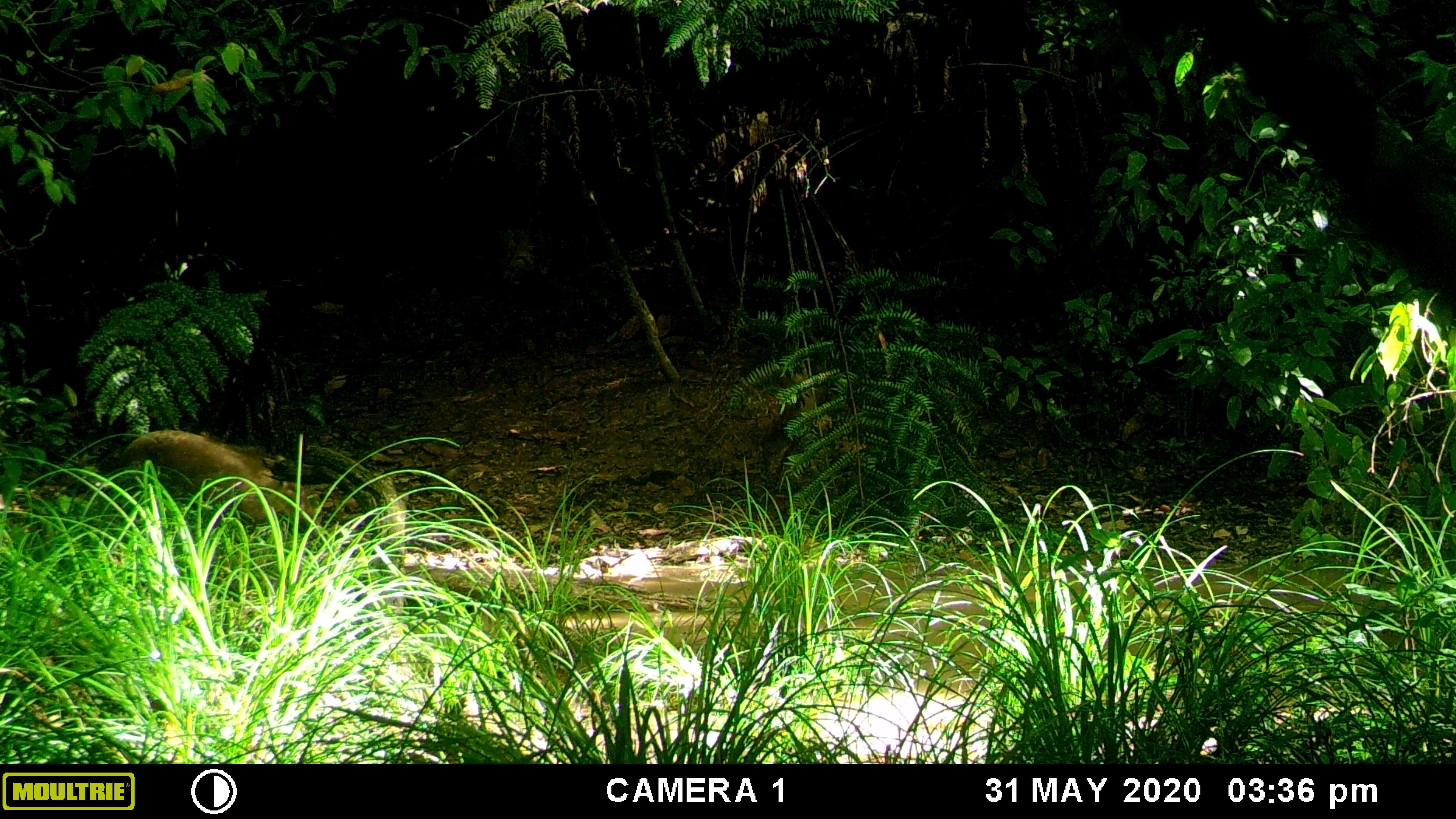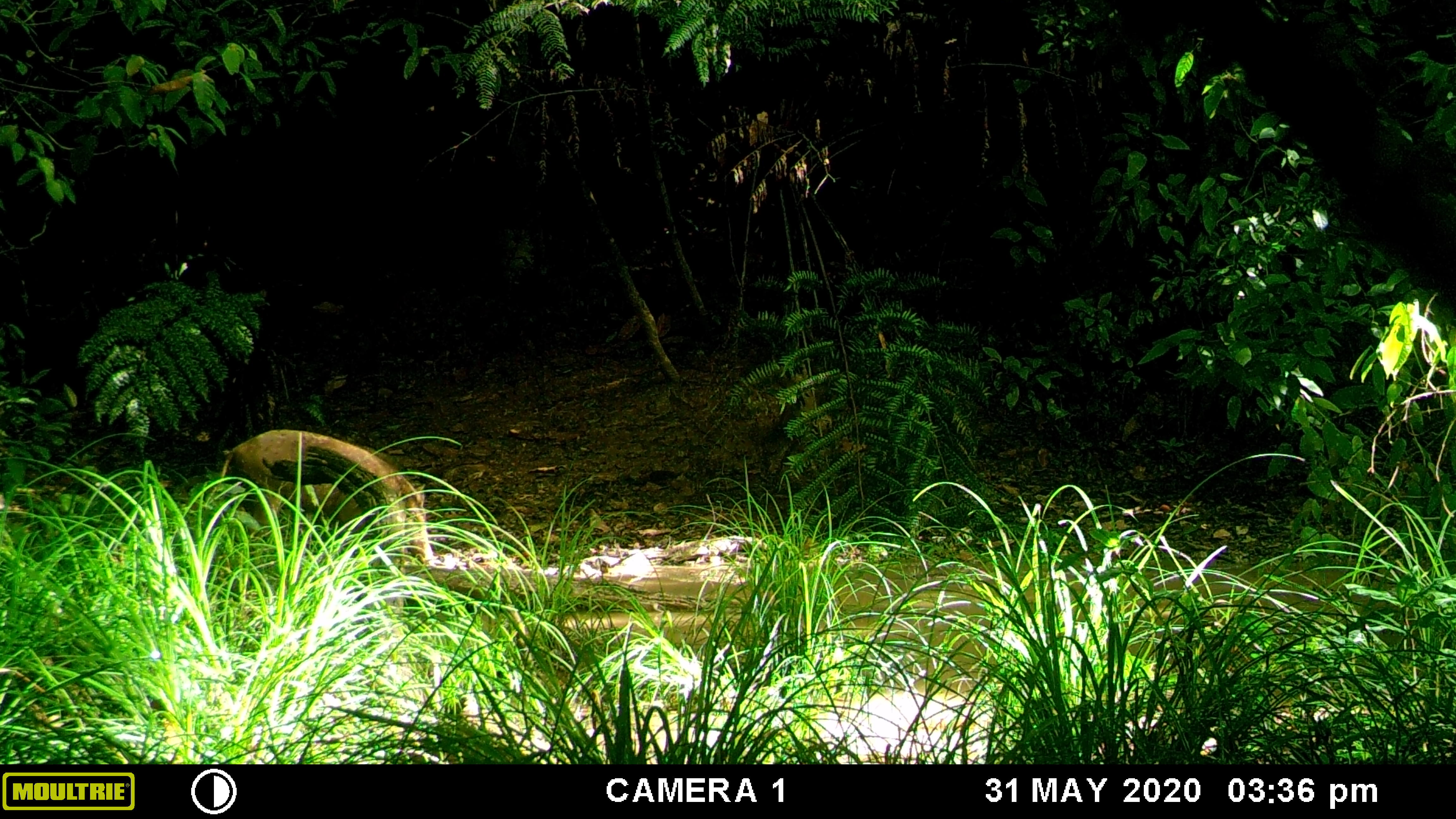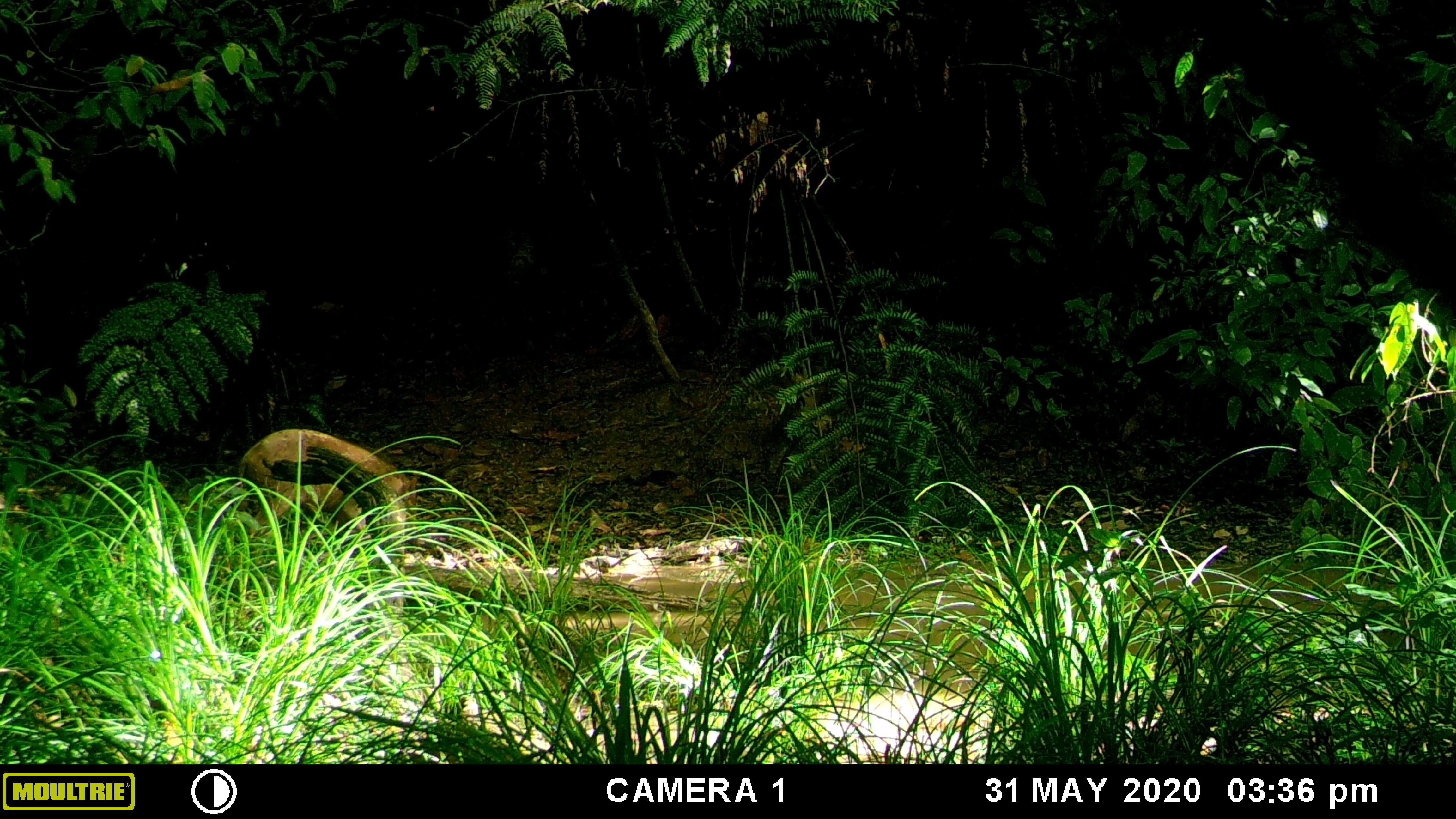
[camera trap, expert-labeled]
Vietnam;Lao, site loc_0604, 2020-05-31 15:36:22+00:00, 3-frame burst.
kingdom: Animalia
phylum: Chordata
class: Mammalia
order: Artiodactyla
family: Suidae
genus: Sus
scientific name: Sus scrofa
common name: eurasian wild pig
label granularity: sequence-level